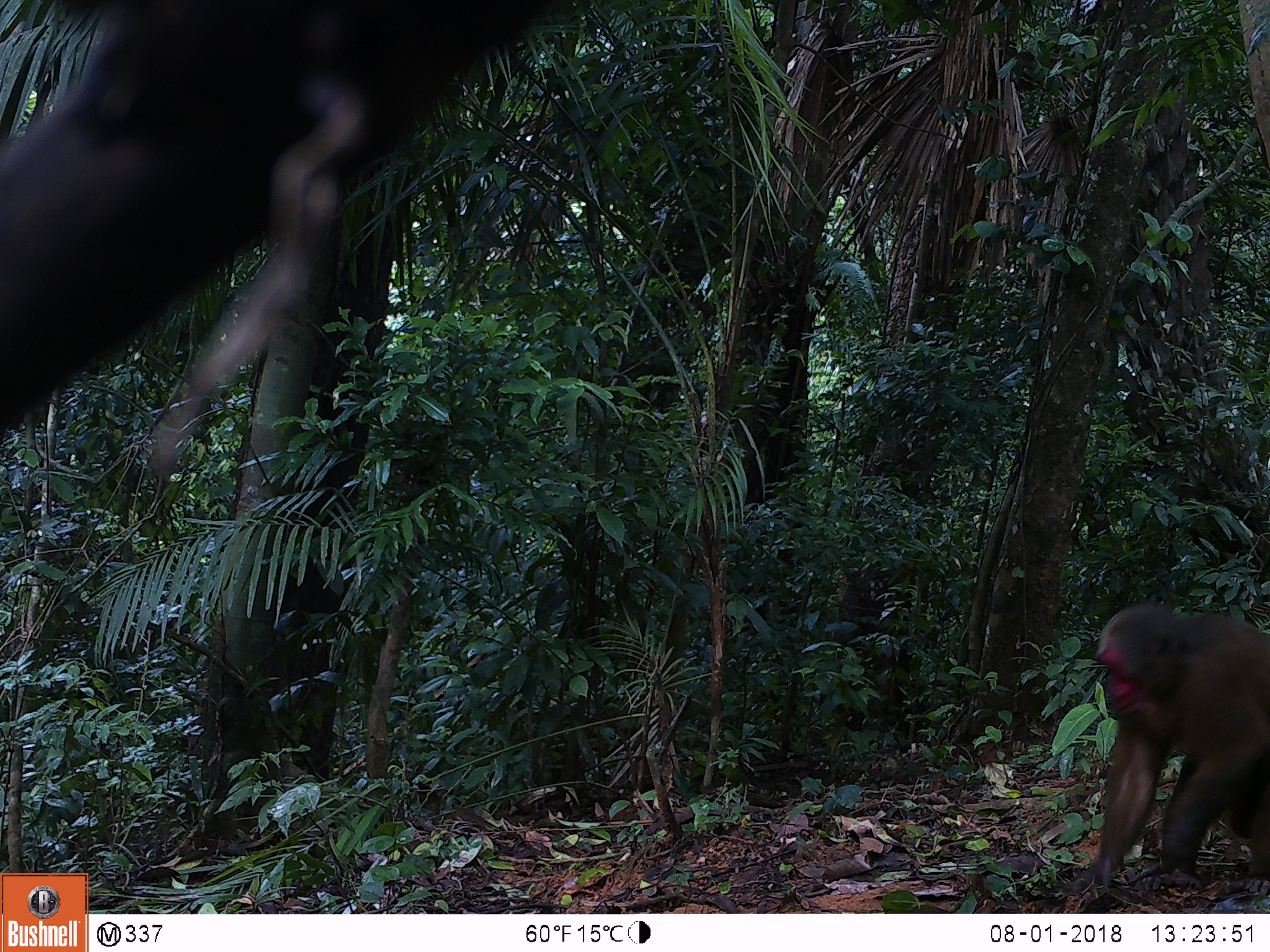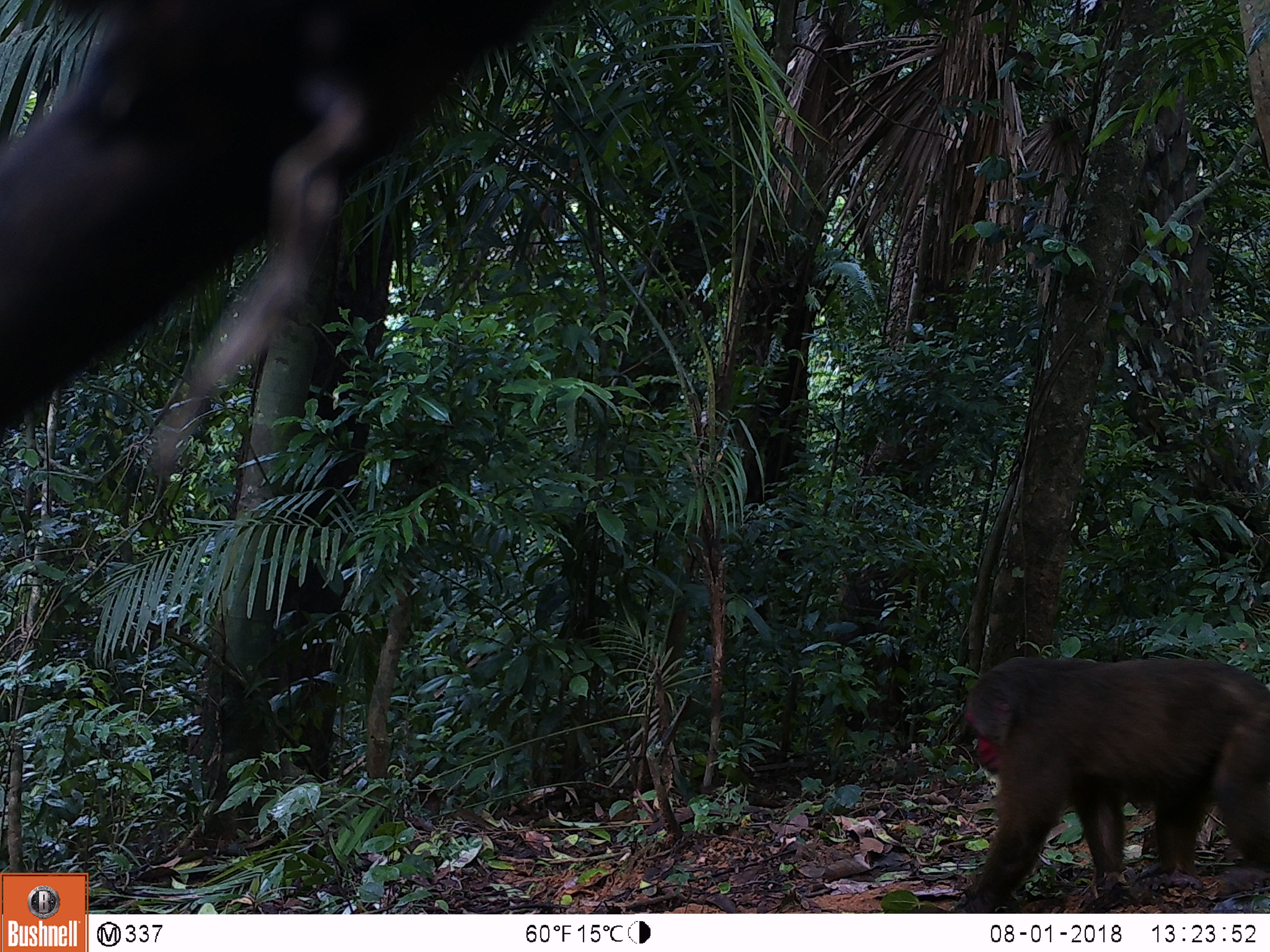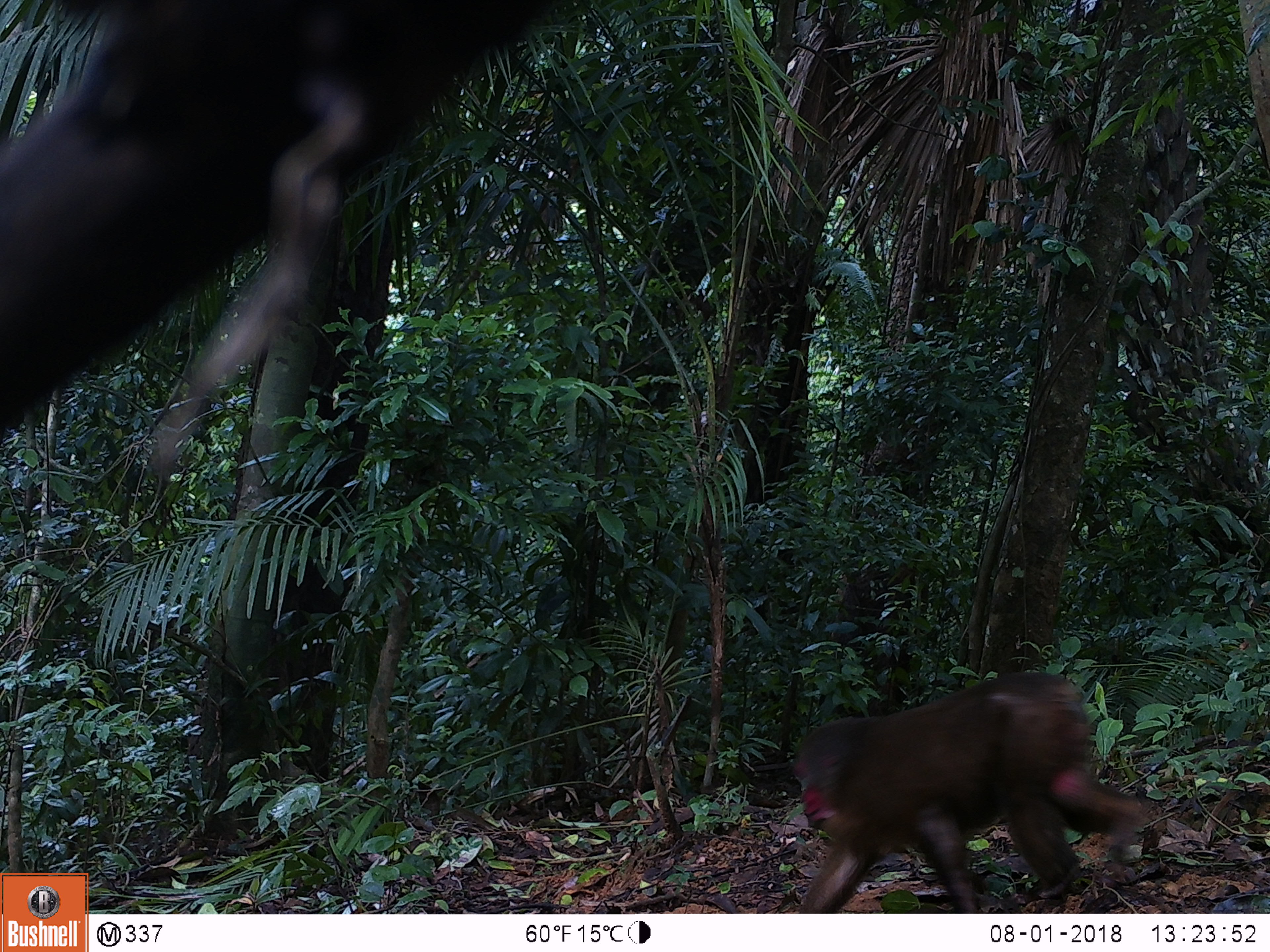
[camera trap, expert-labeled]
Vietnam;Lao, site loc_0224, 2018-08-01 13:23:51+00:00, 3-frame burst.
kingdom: Animalia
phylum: Chordata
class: Mammalia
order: Primates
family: Cercopithecidae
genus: Macaca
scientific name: Macaca arctoides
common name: stump-tailed macaque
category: stump tailed macaque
Stump tailed macaque (stump-tailed macaque) (Macaca arctoides). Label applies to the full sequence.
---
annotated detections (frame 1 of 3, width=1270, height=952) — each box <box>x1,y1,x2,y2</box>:
stump tailed macaque: <box>1075,601,1269,897</box>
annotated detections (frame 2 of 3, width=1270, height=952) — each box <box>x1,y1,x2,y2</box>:
stump tailed macaque: <box>962,652,1270,914</box>